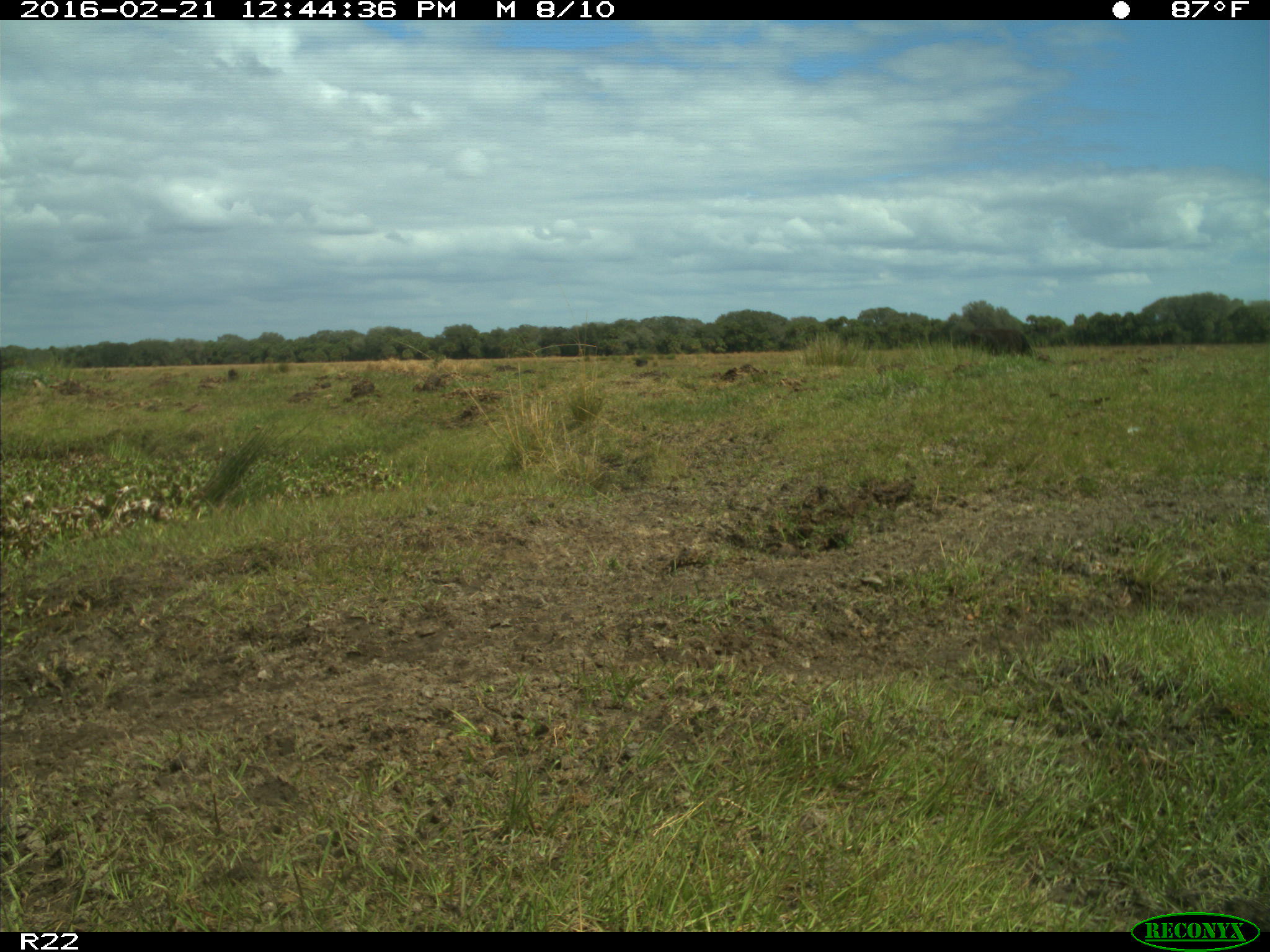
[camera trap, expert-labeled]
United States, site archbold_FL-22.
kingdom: Animalia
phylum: Chordata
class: Mammalia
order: Artiodactyla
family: Bovidae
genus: Bos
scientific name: Bos taurus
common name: domestic cow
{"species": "Bos taurus (domestic cow)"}